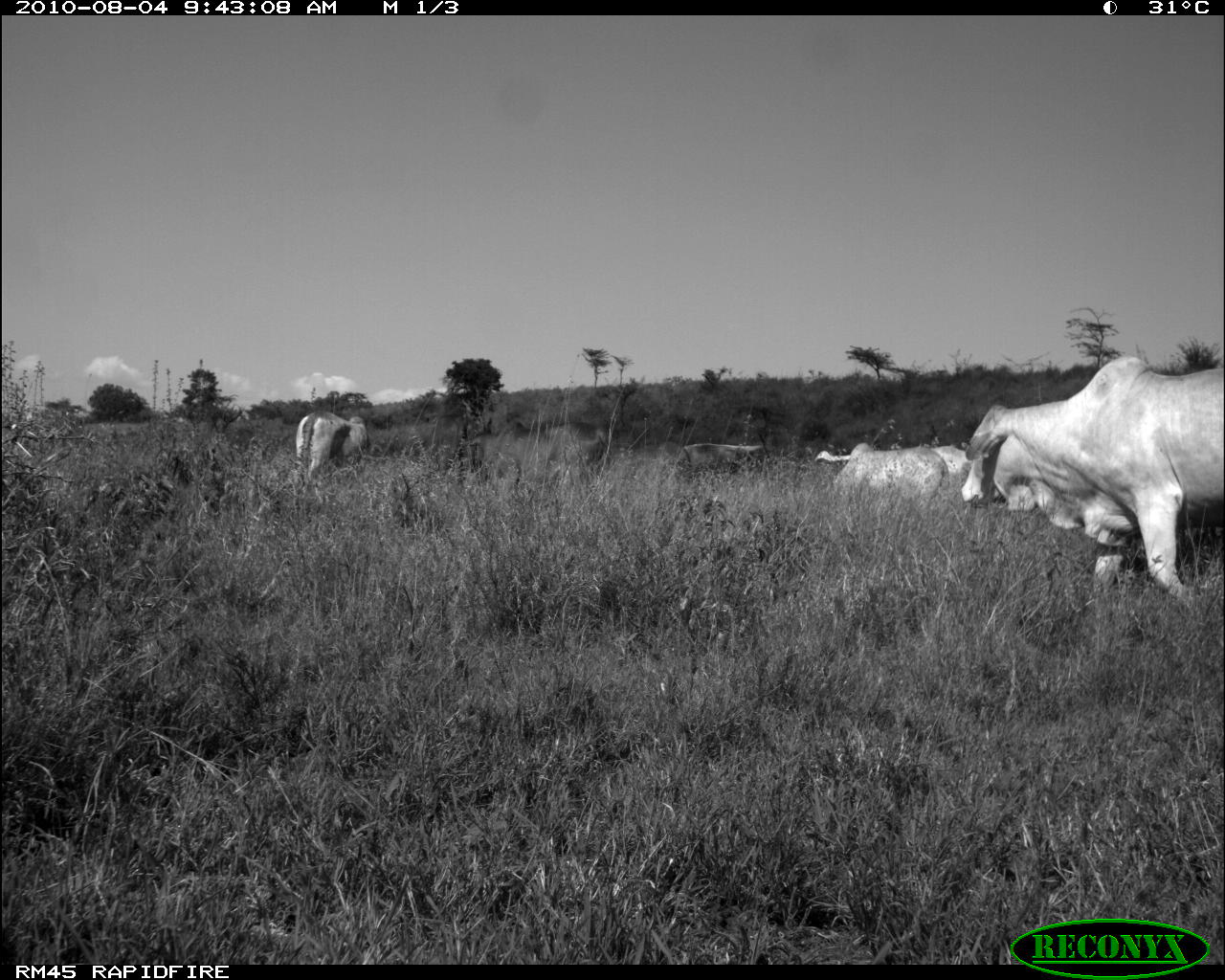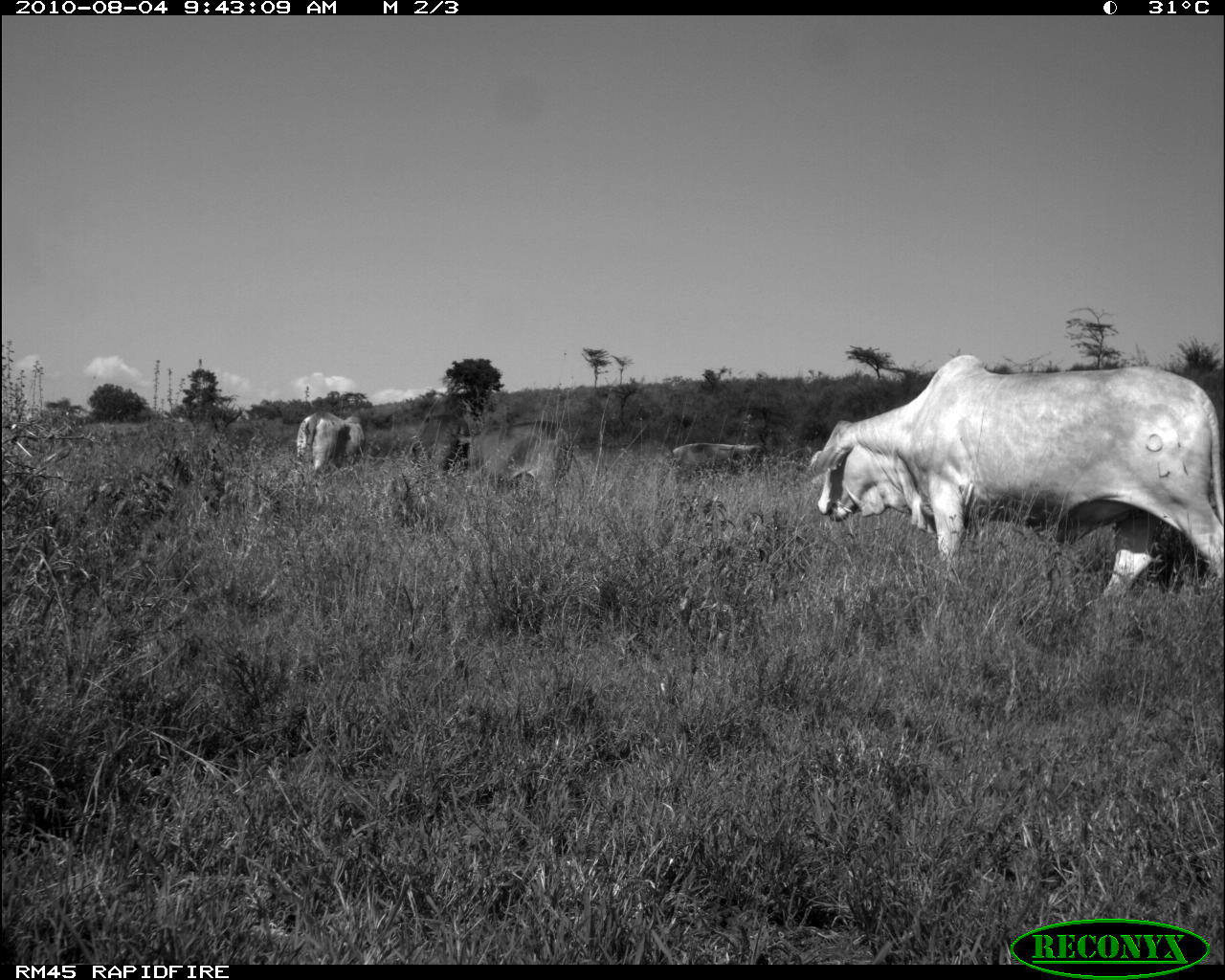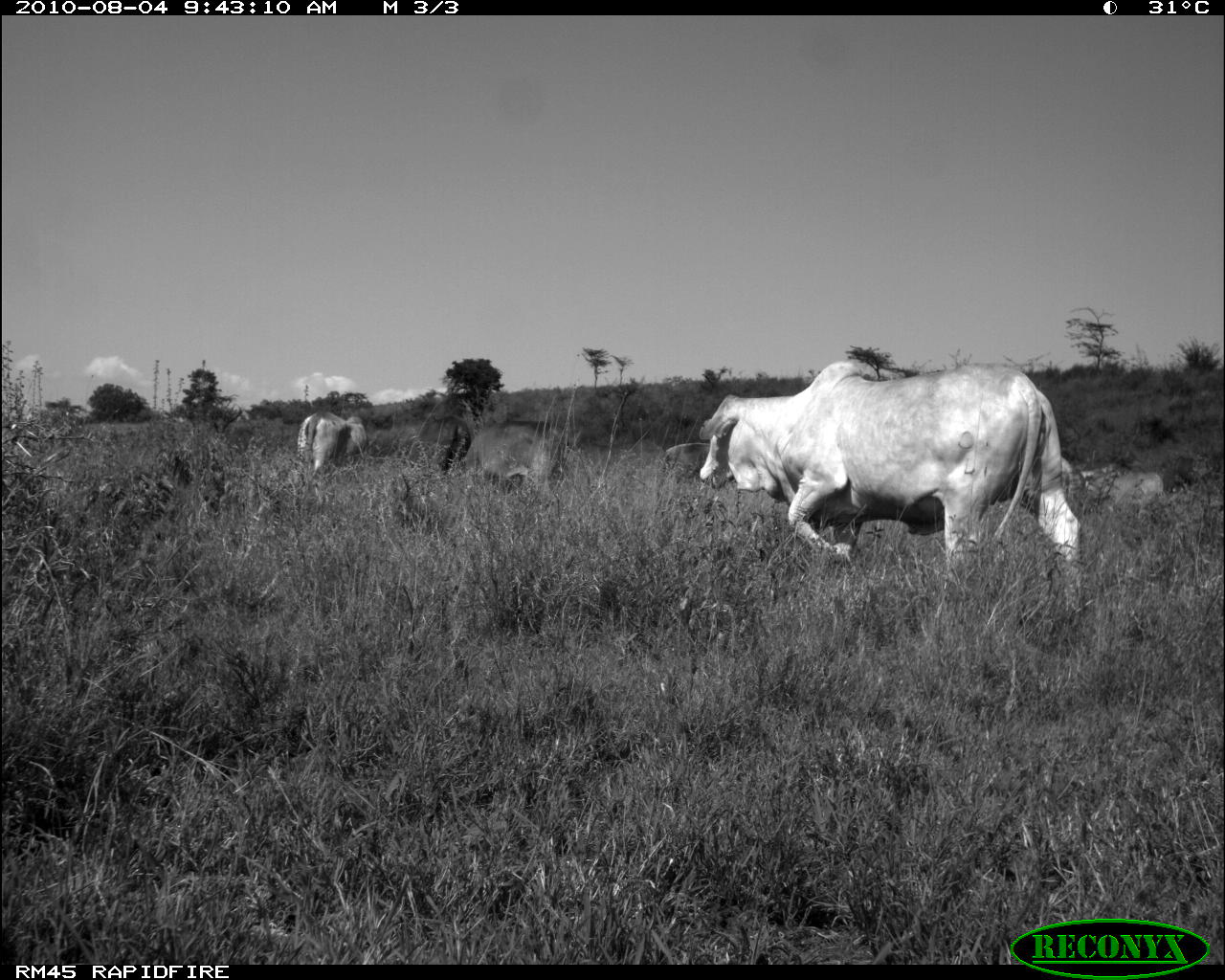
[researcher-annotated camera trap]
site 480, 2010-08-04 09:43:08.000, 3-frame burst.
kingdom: Animalia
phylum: Chordata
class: Mammalia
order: Artiodactyla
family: Bovidae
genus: Bos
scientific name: Bos taurus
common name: domestic cattle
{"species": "Bos taurus (domestic cattle)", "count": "7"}